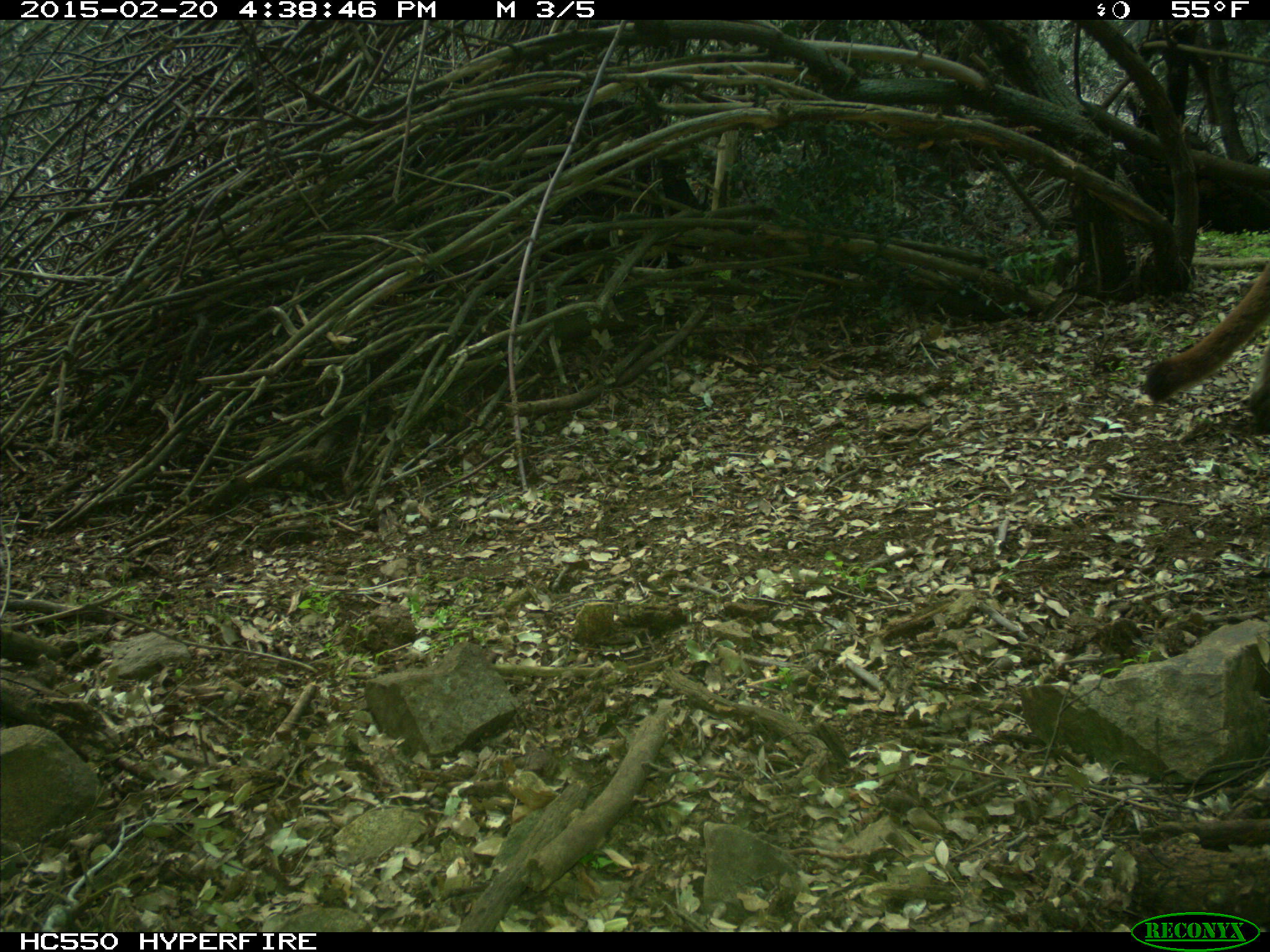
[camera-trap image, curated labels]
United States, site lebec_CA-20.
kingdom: Animalia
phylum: Chordata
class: Mammalia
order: Carnivora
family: Felidae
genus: Puma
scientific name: Puma concolor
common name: mountain lion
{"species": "Puma concolor (mountain lion)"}